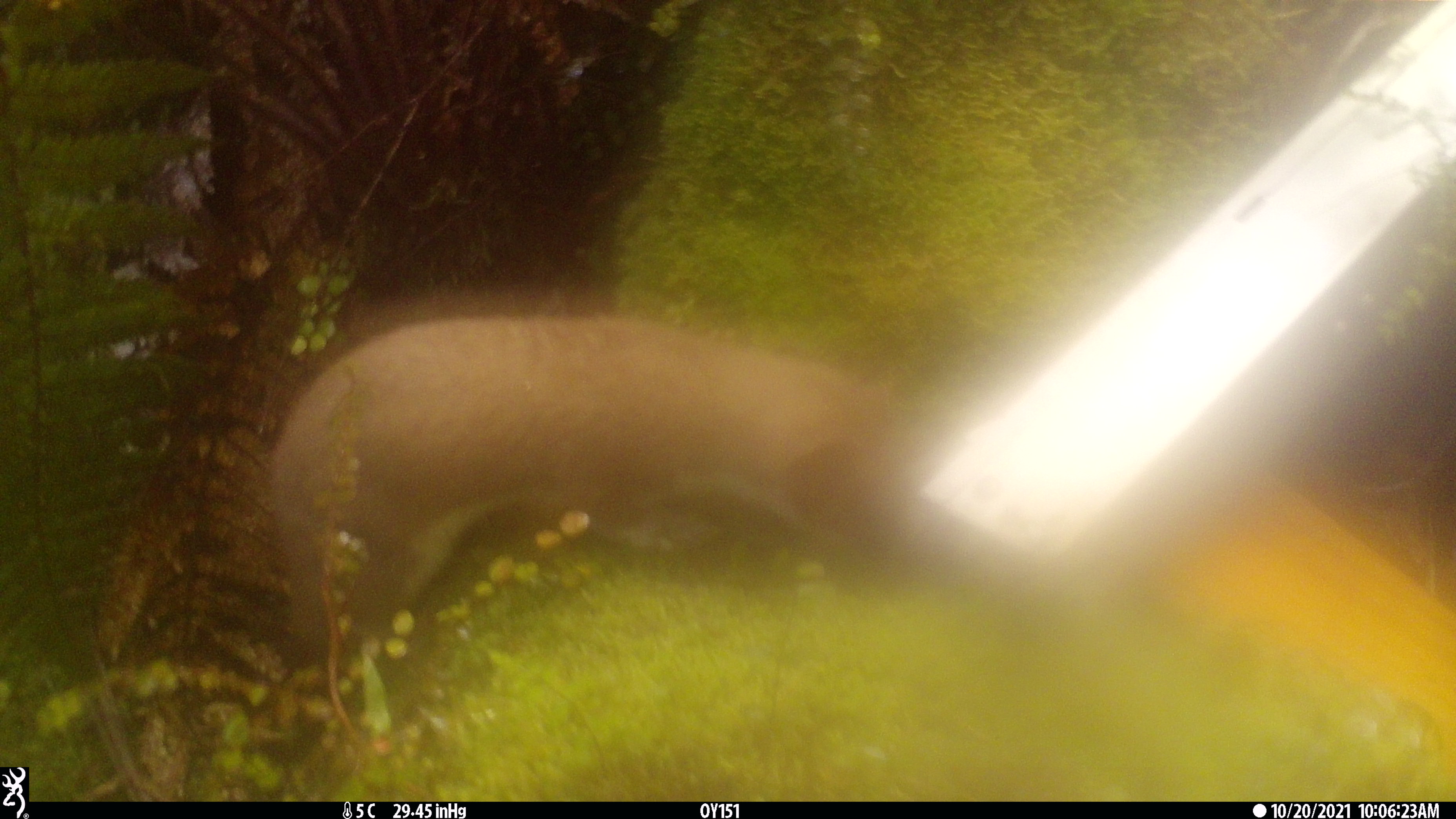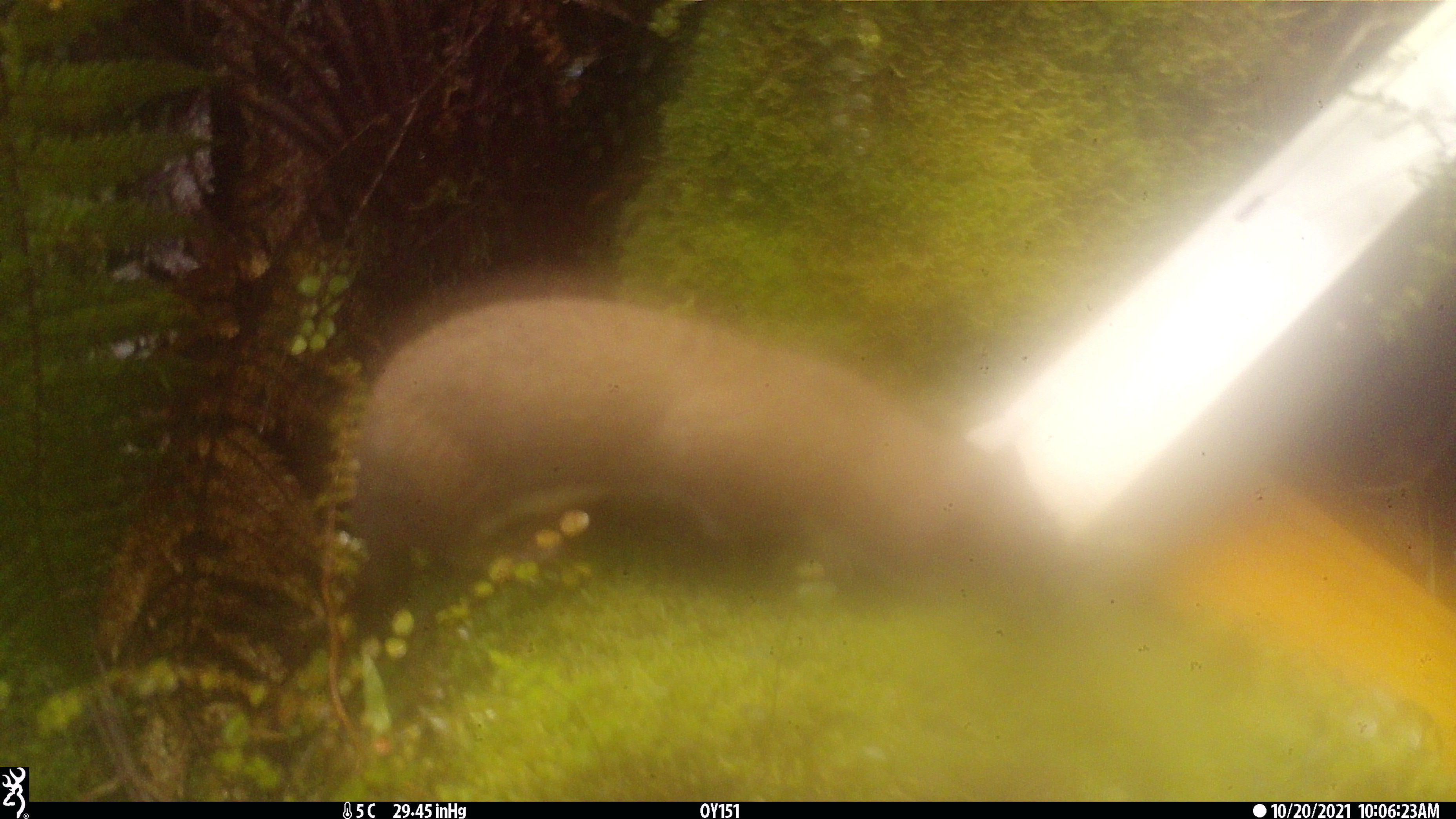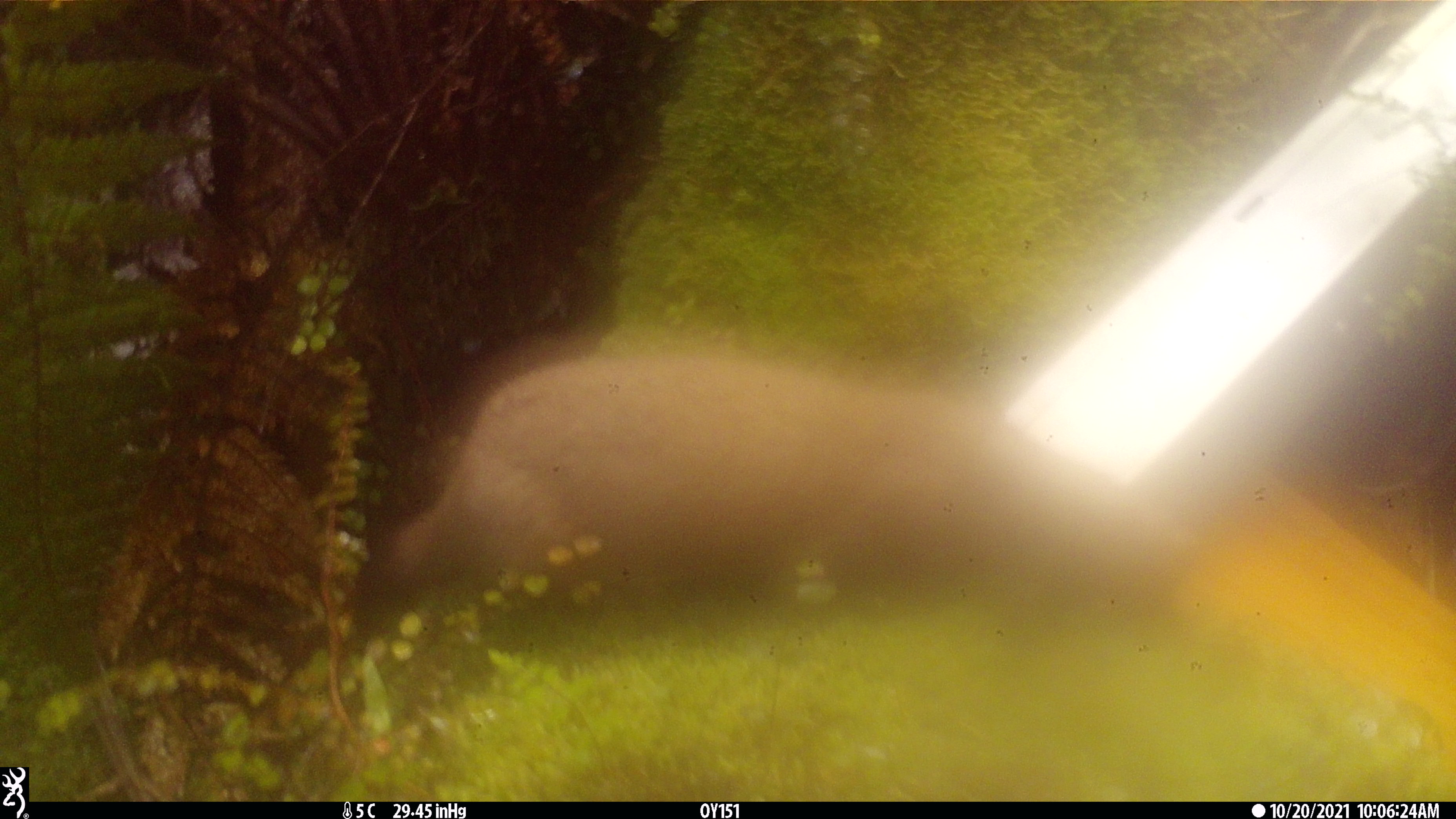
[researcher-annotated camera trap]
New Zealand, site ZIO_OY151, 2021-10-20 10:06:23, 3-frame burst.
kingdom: Animalia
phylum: Chordata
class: Mammalia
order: Carnivora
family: Mustelidae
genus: Mustela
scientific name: Mustela erminea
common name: stoat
Stoat (Mustela erminea).